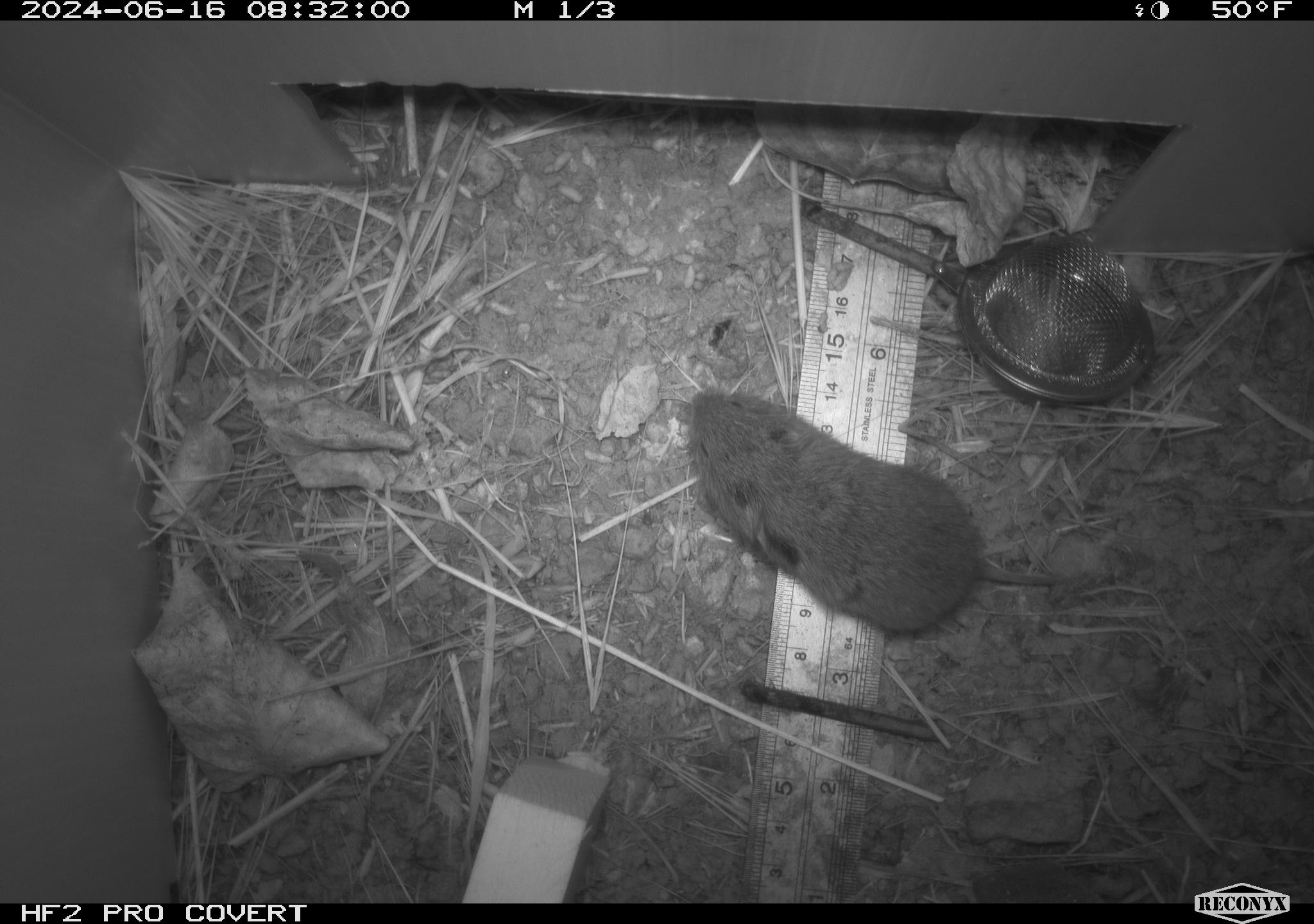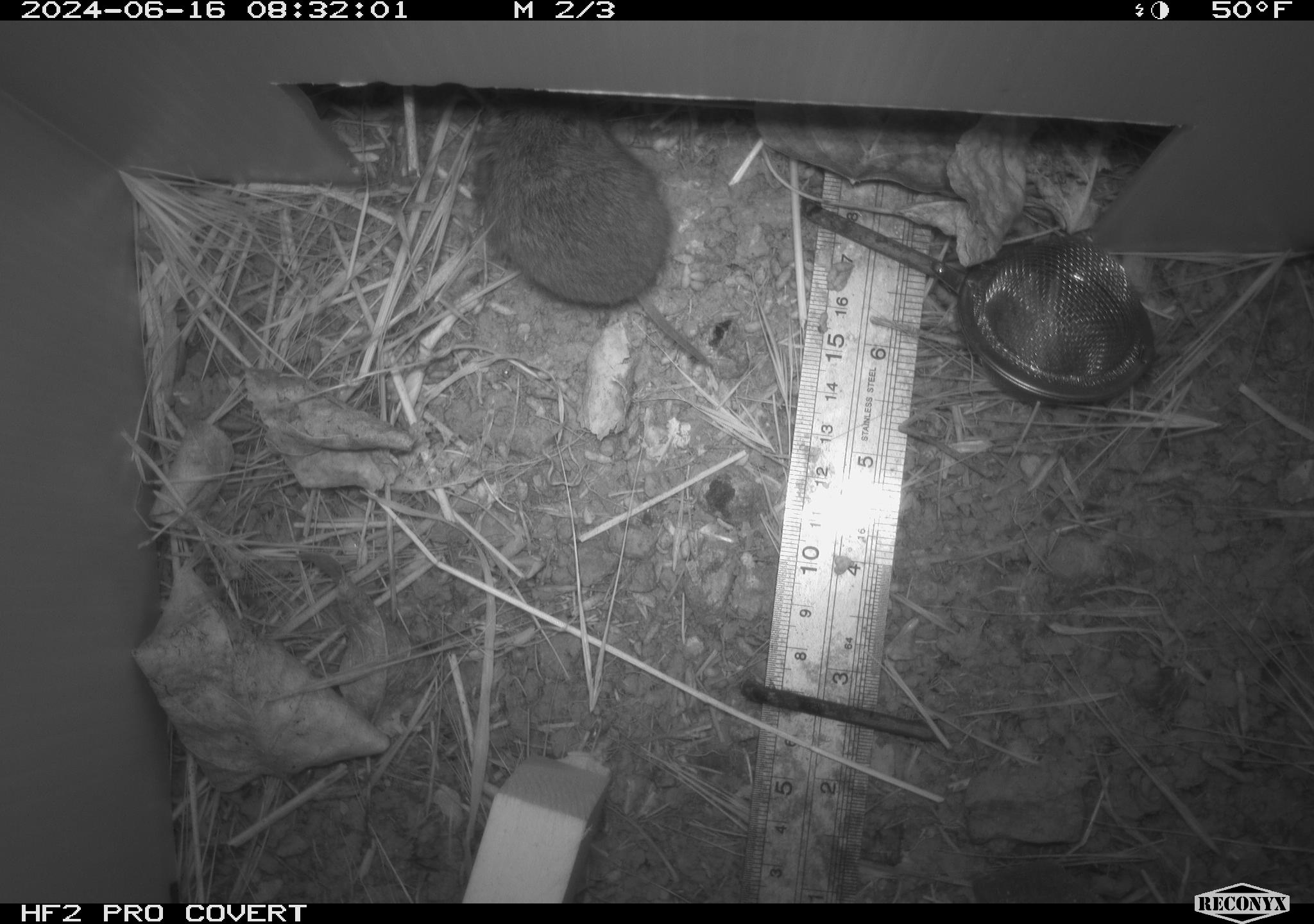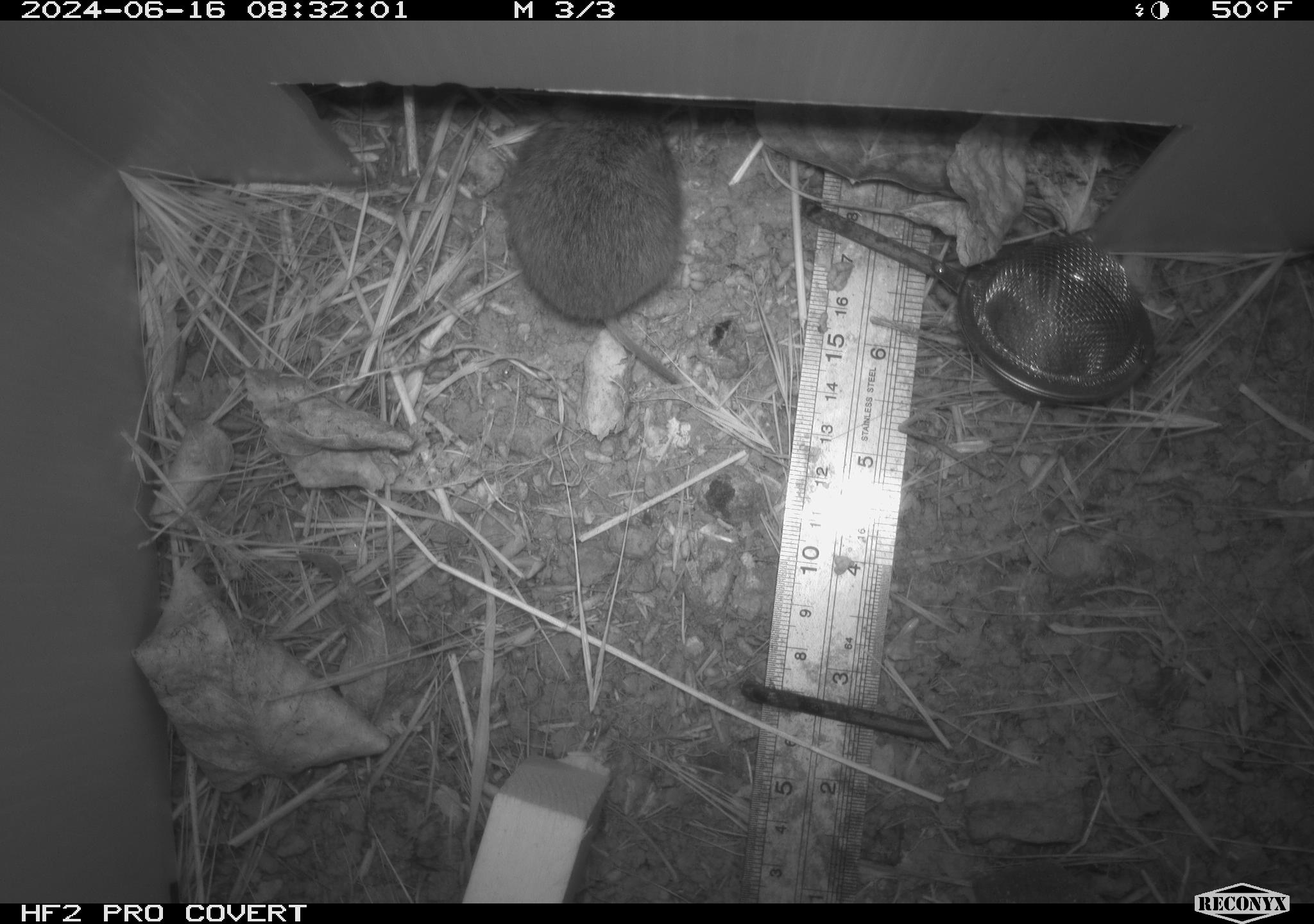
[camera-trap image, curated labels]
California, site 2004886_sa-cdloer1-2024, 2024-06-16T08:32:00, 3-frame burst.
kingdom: Animalia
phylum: Chordata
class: Mammalia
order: Rodentia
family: Cricetidae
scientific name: Arvicolinae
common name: voles, lemmings, and muskrats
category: arvicolinae subfamily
Arvicolinae subfamily (voles, lemmings, and muskrats) (Arvicolinae).